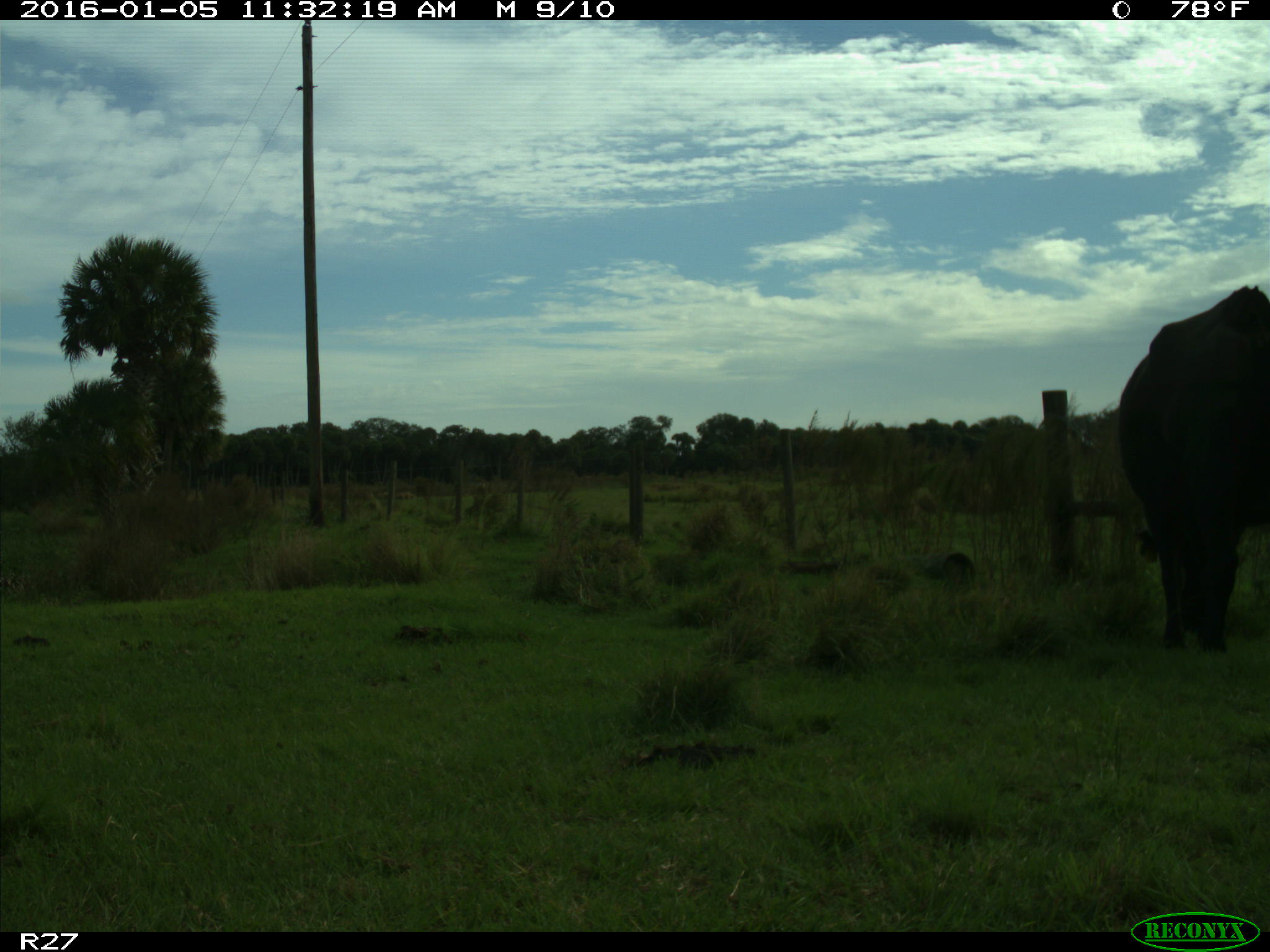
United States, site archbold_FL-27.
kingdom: Animalia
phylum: Chordata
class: Mammalia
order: Artiodactyla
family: Bovidae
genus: Bos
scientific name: Bos taurus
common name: domestic cow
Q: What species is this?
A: Bos taurus (domestic cow).